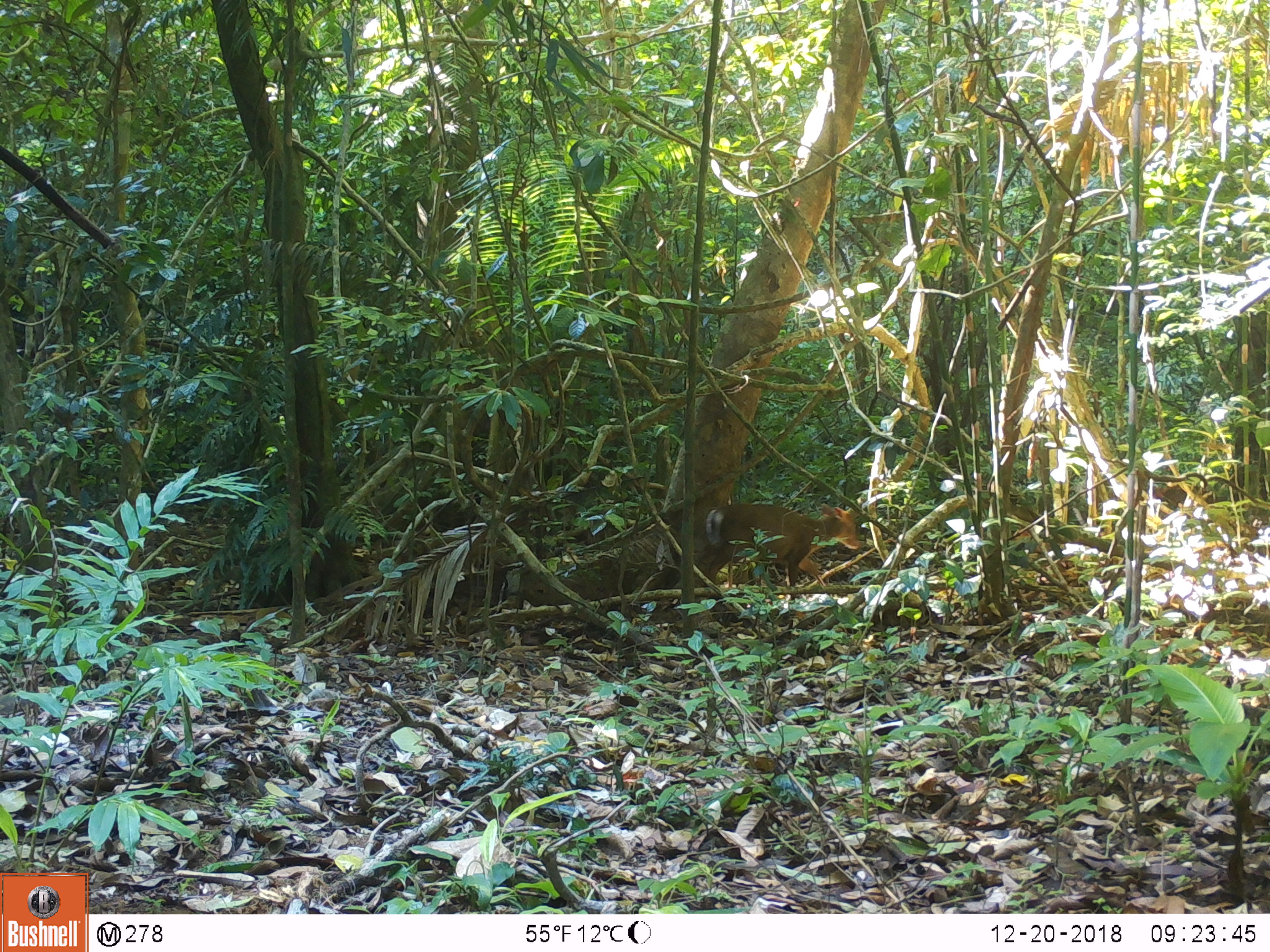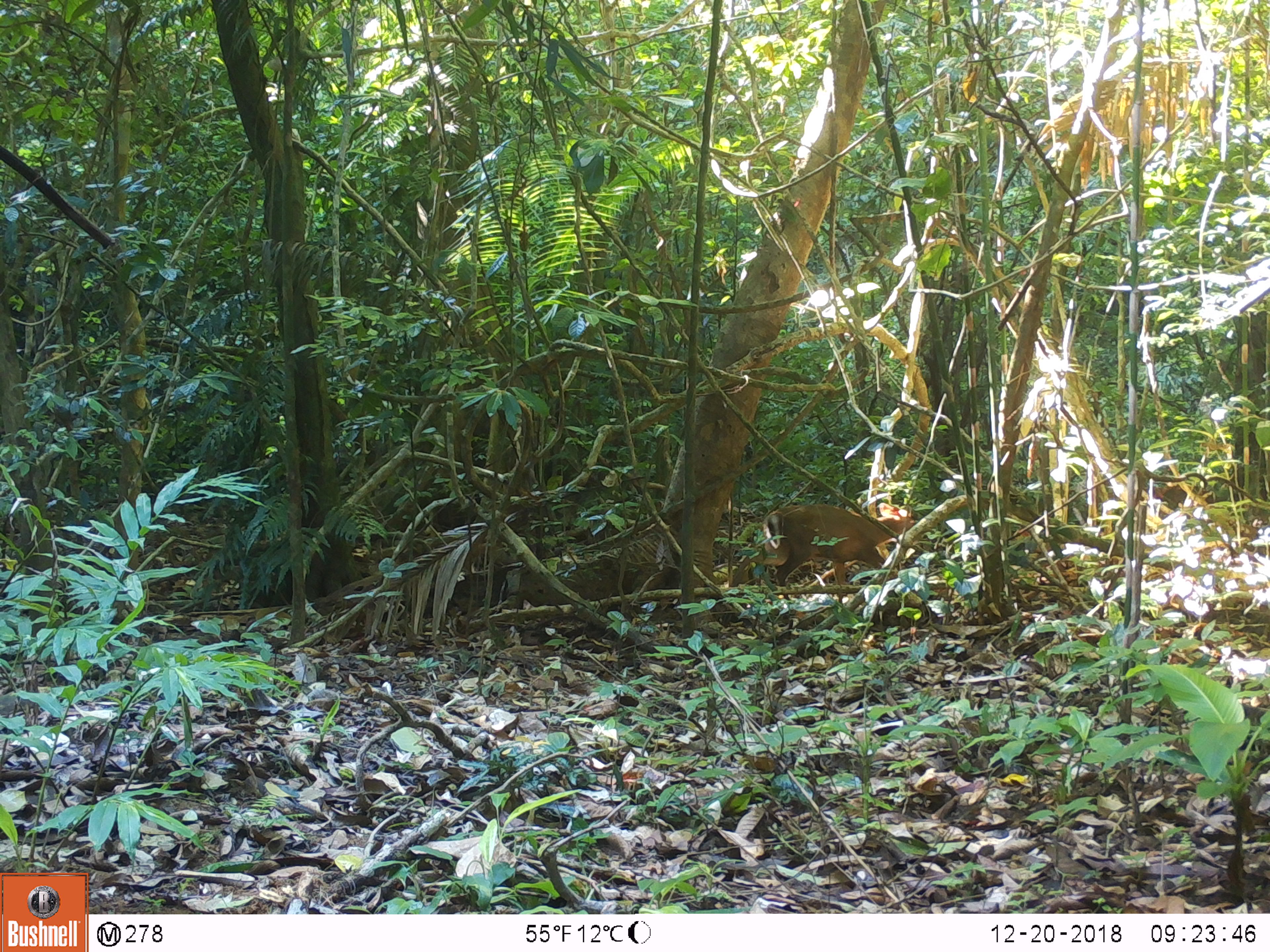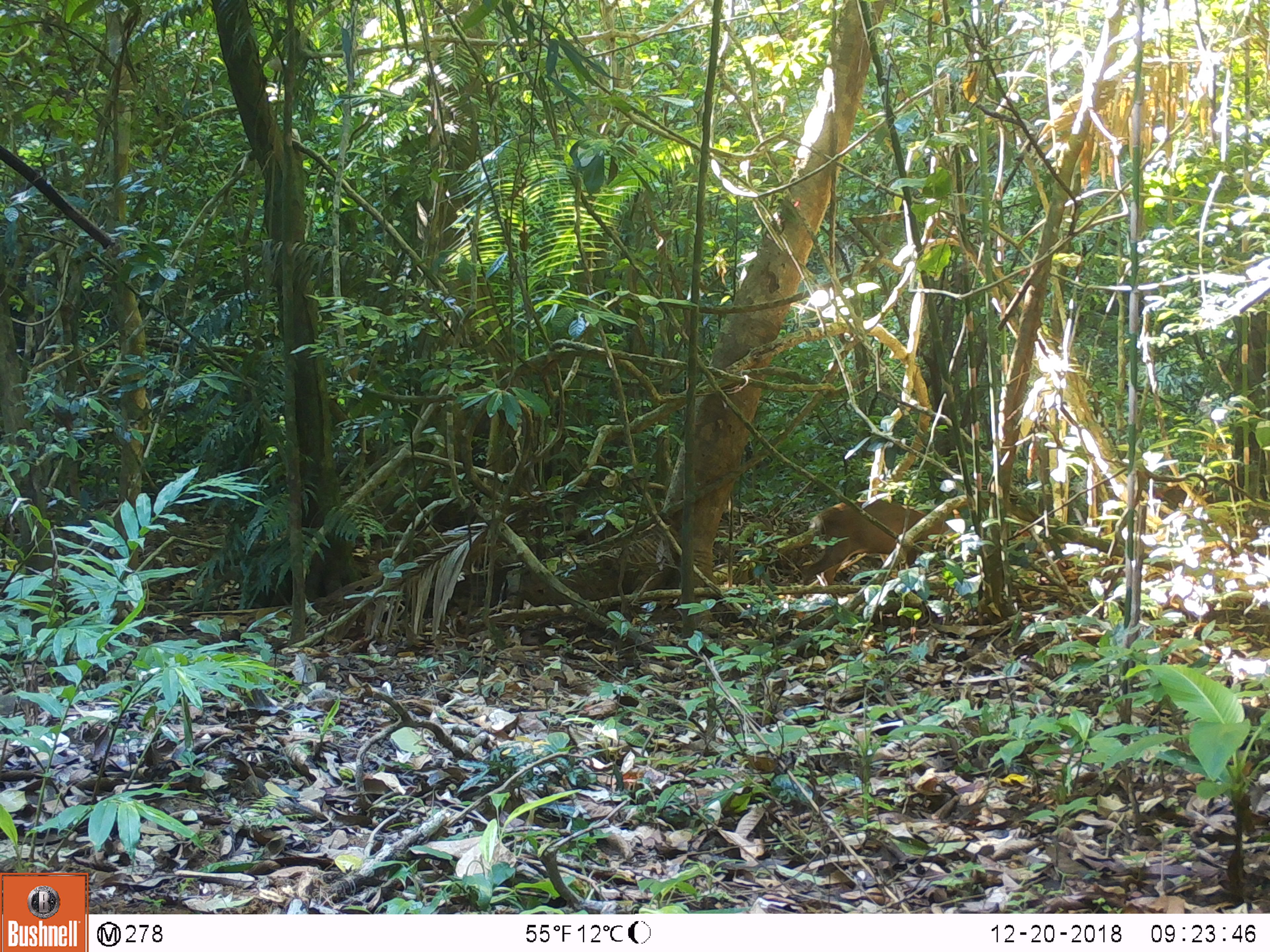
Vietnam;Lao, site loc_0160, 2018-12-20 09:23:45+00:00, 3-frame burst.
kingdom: Animalia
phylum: Chordata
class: Mammalia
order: Artiodactyla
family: Cervidae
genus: Muntiacus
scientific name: Muntiacus rooseveltorum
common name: roosevelt's muntjac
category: roosevelts muntjac group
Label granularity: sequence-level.